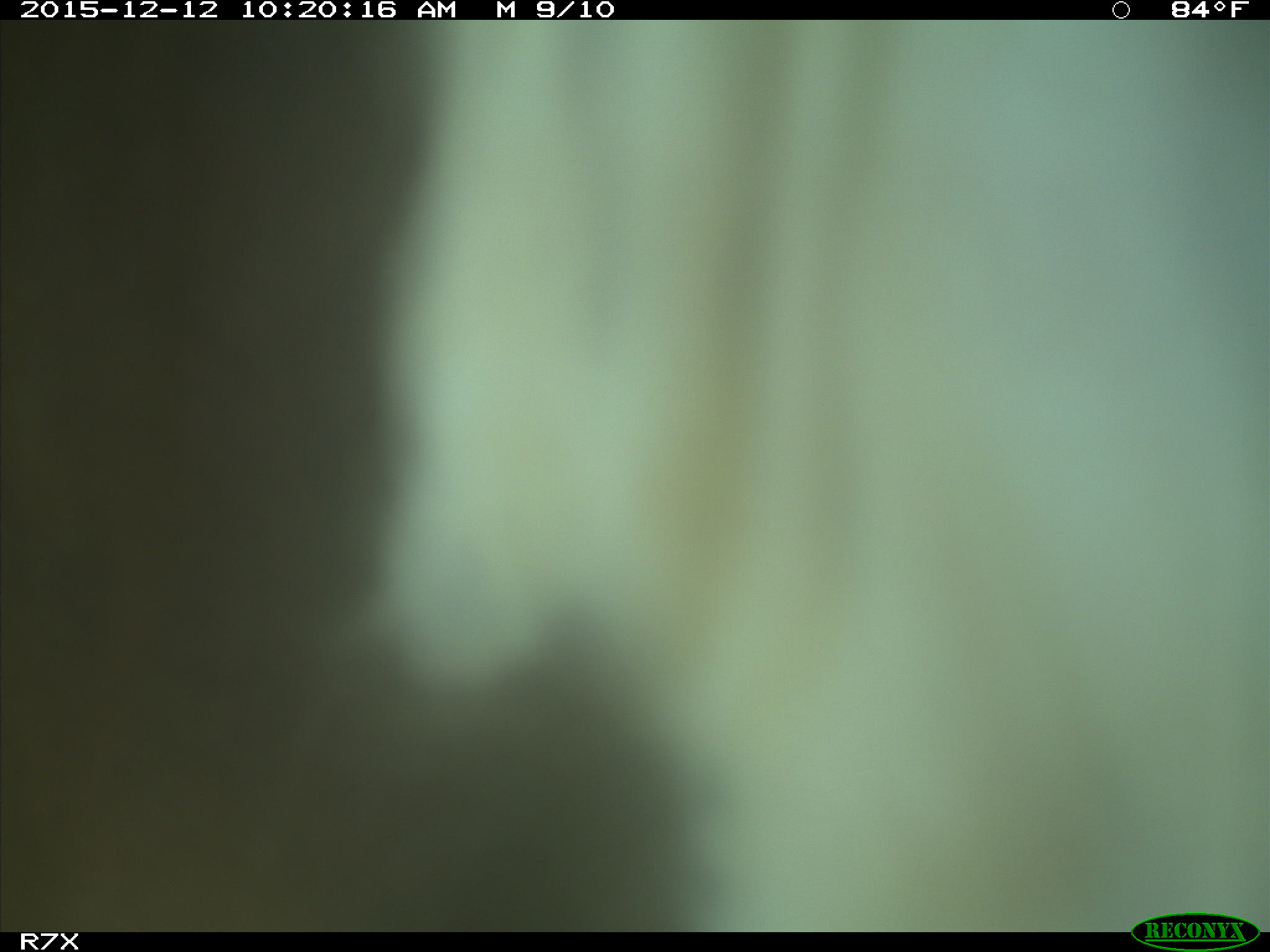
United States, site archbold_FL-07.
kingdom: Animalia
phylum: Chordata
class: Mammalia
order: Artiodactyla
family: Bovidae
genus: Bos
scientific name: Bos taurus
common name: domestic cow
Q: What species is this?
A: Bos taurus (domestic cow).